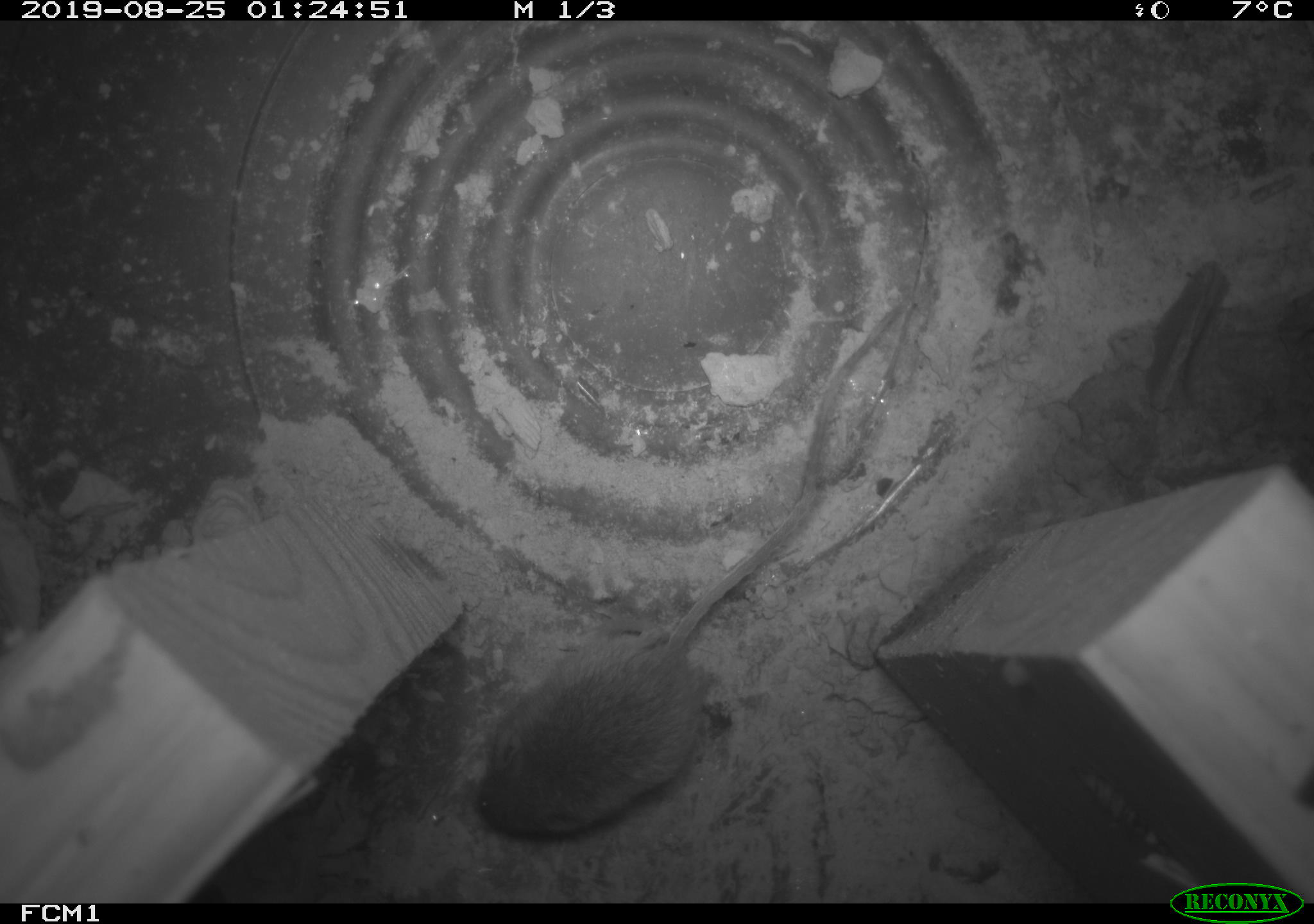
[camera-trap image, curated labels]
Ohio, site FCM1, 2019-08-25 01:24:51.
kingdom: Animalia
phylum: Chordata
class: Mammalia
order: Eulipotyphla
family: Soricidae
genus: Sorex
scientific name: Sorex cinereus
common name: masked shrew